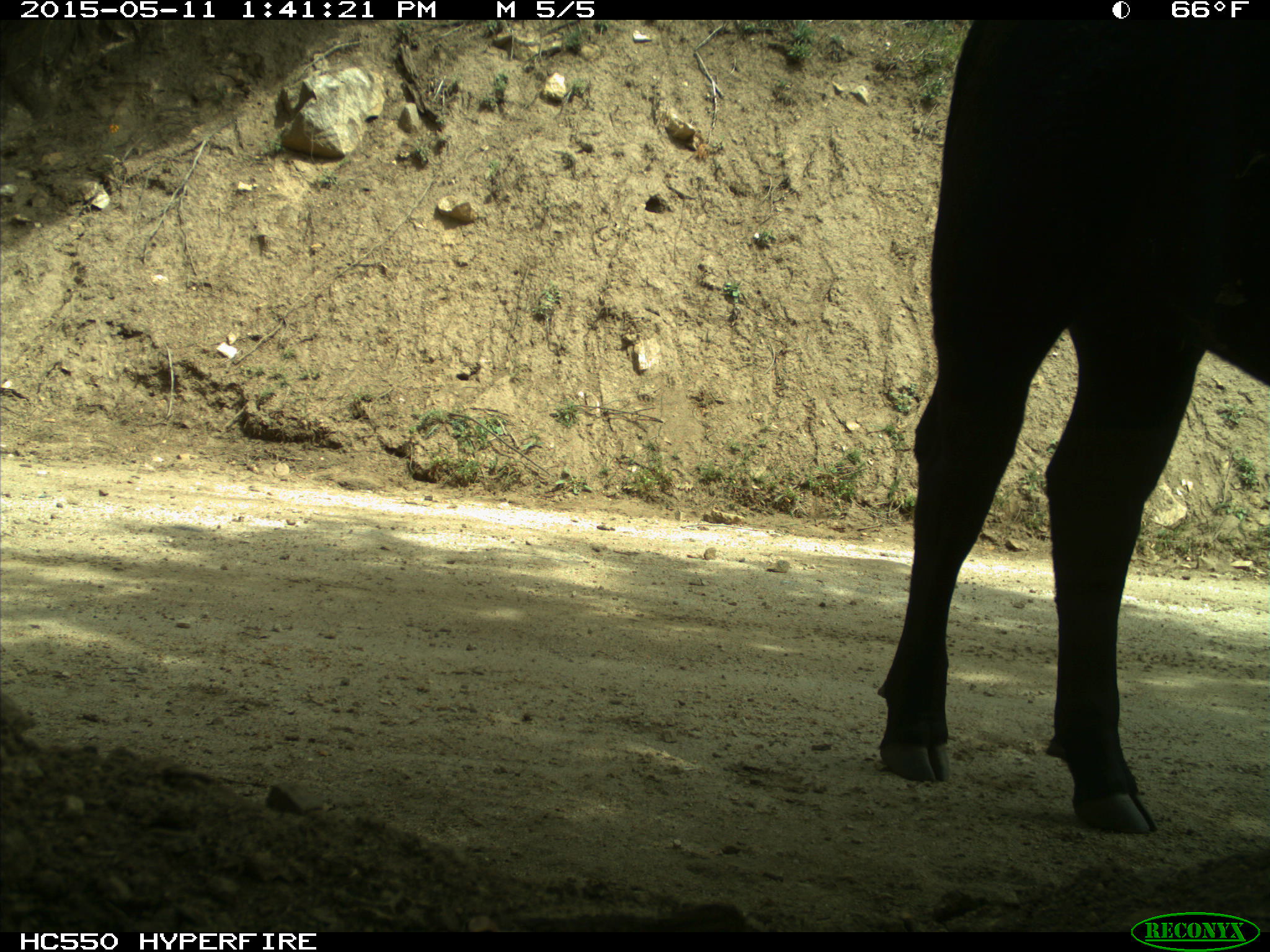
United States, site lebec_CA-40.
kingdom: Animalia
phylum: Chordata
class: Mammalia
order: Artiodactyla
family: Bovidae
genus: Bos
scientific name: Bos taurus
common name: domestic cow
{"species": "Bos taurus (domestic cow)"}